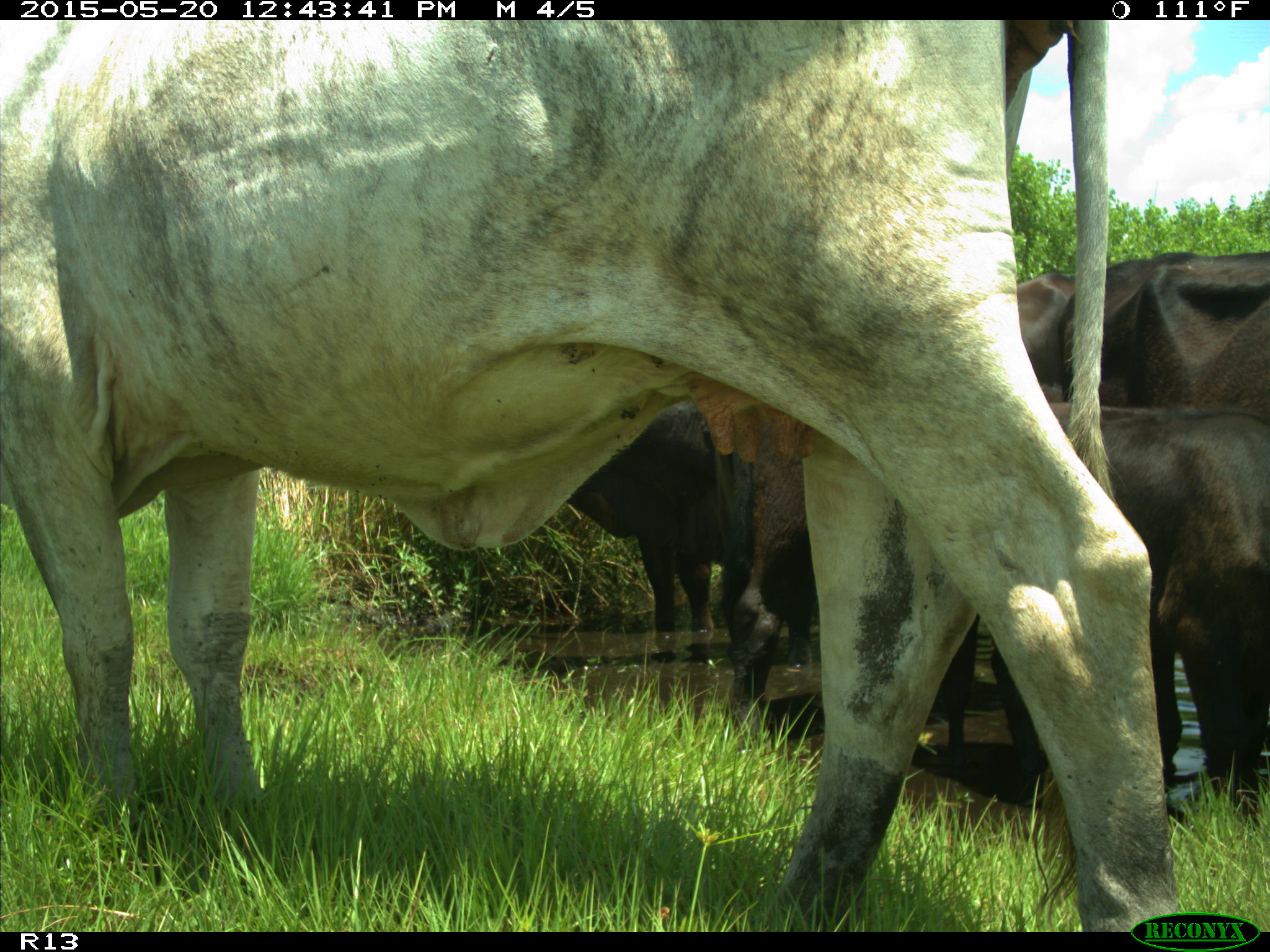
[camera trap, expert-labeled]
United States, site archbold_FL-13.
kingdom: Animalia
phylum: Chordata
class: Mammalia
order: Artiodactyla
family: Bovidae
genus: Bos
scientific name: Bos taurus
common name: domestic cow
Bos taurus (domestic cow).